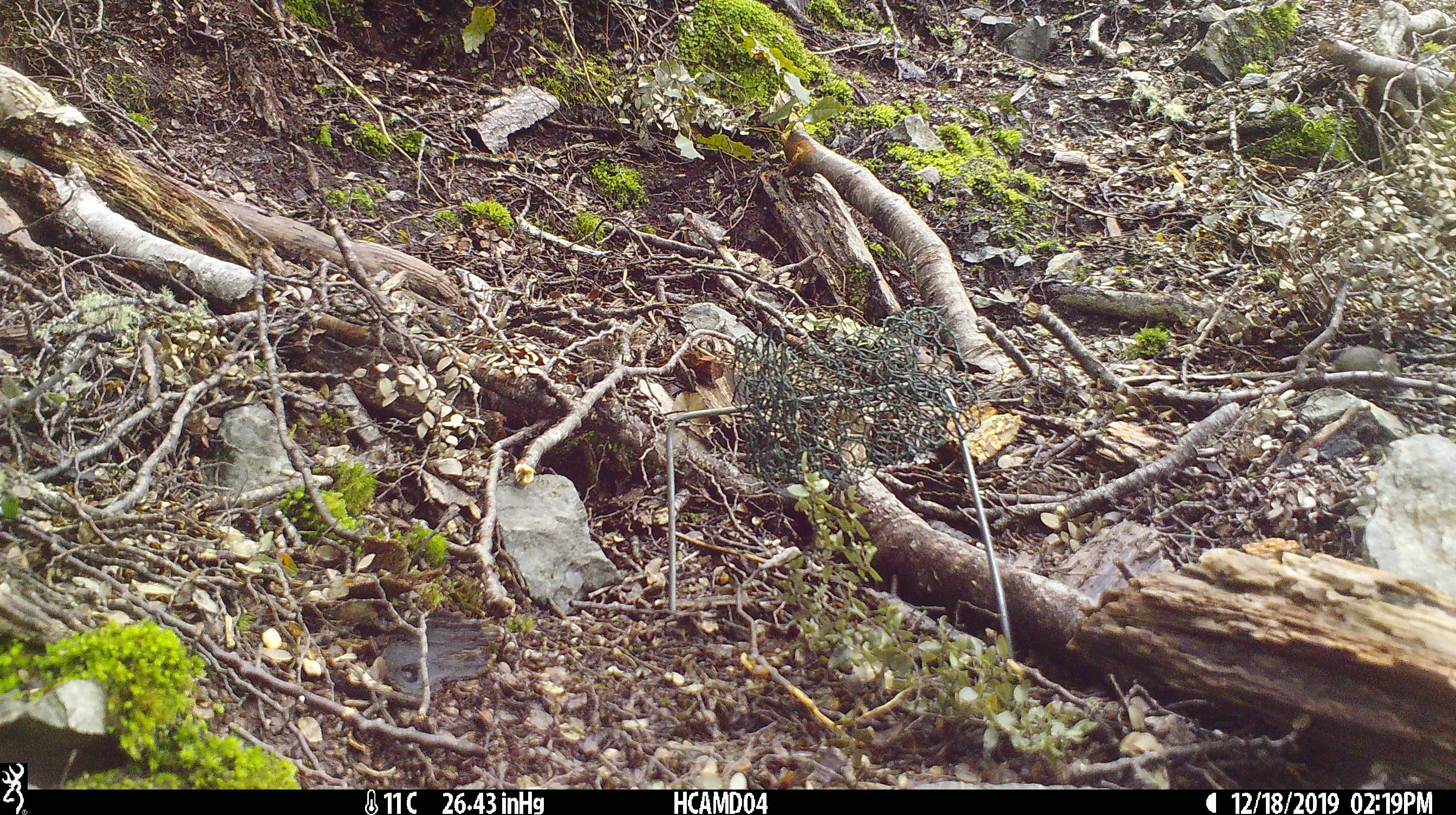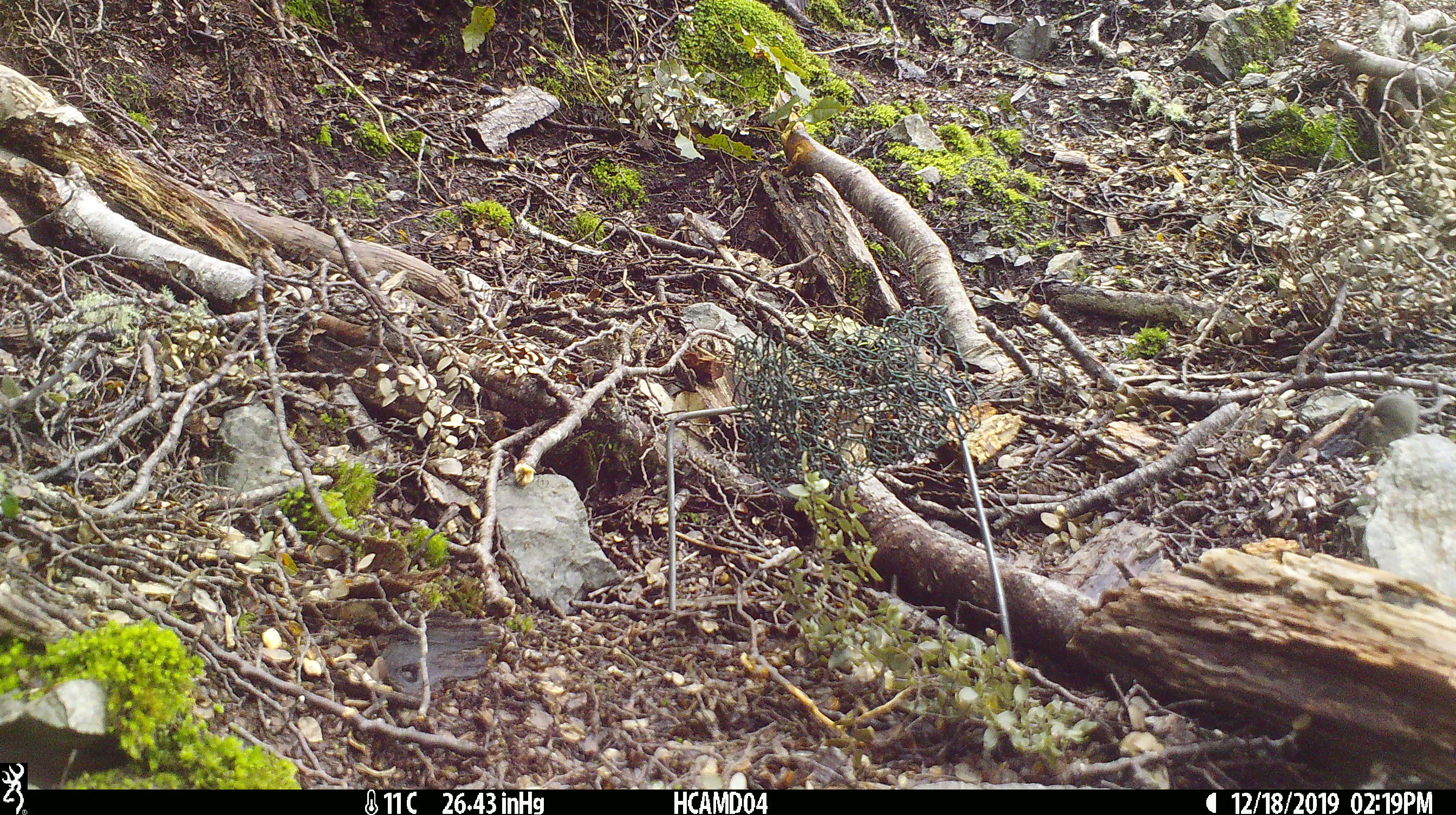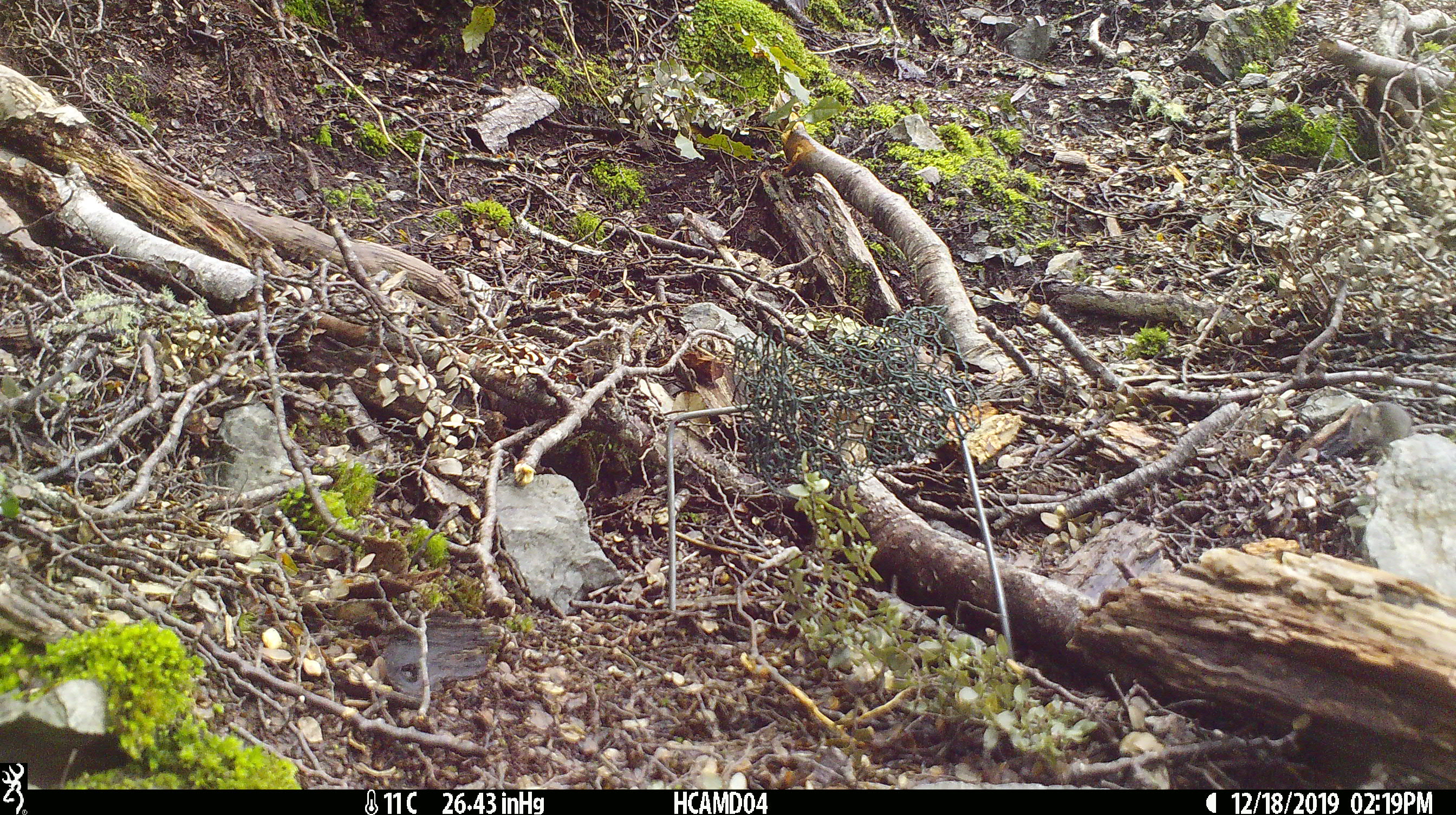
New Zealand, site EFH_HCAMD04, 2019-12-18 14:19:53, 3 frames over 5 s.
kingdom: Animalia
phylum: Chordata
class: Mammalia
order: Rodentia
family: Muridae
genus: Mus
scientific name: Mus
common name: mouse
Mouse (Mus).